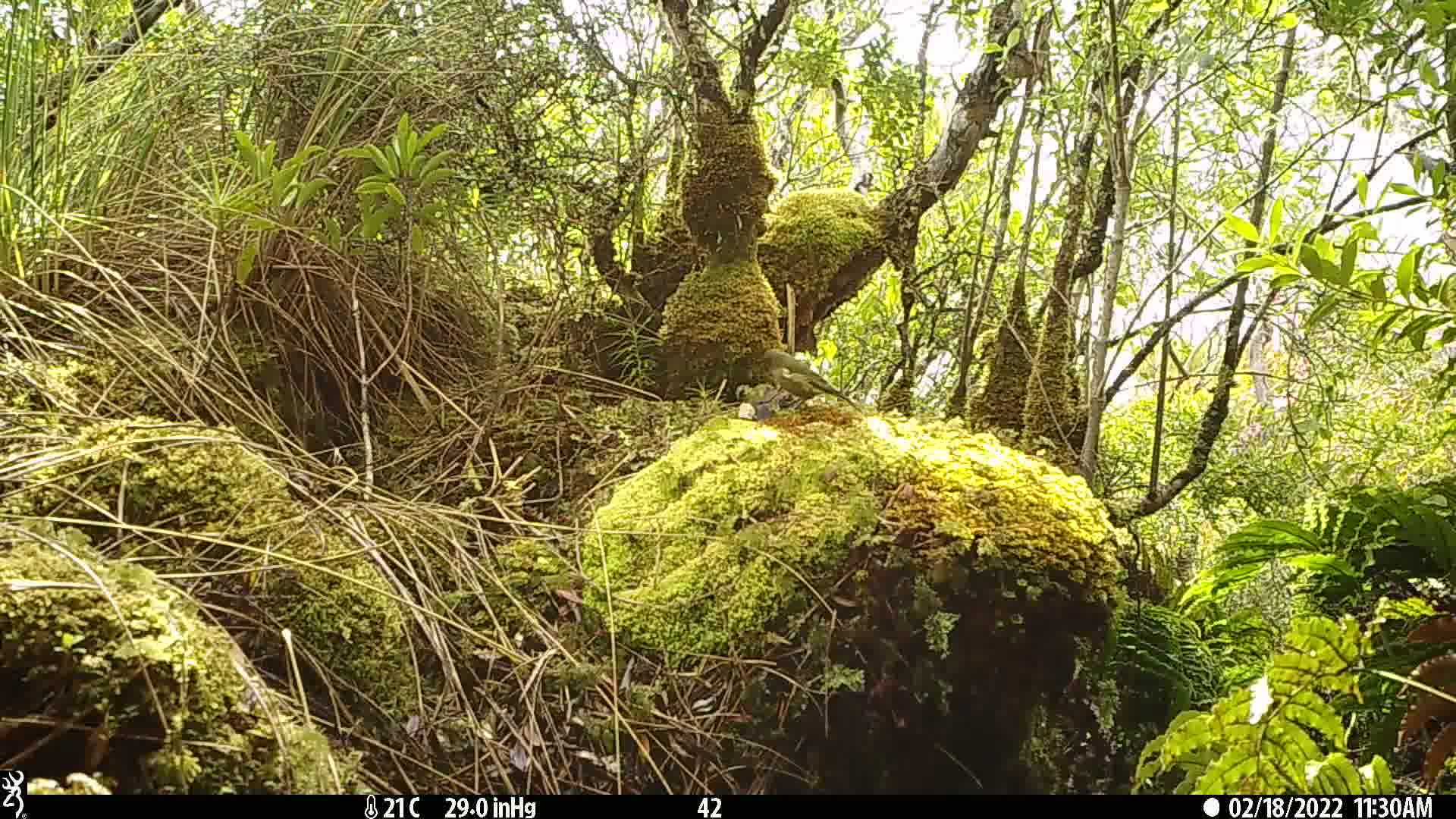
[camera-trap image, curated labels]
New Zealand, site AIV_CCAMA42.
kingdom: Animalia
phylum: Chordata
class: Aves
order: Passeriformes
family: Meliphagidae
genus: Anthornis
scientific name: Anthornis melanura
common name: new zealand bellbird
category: bellbird